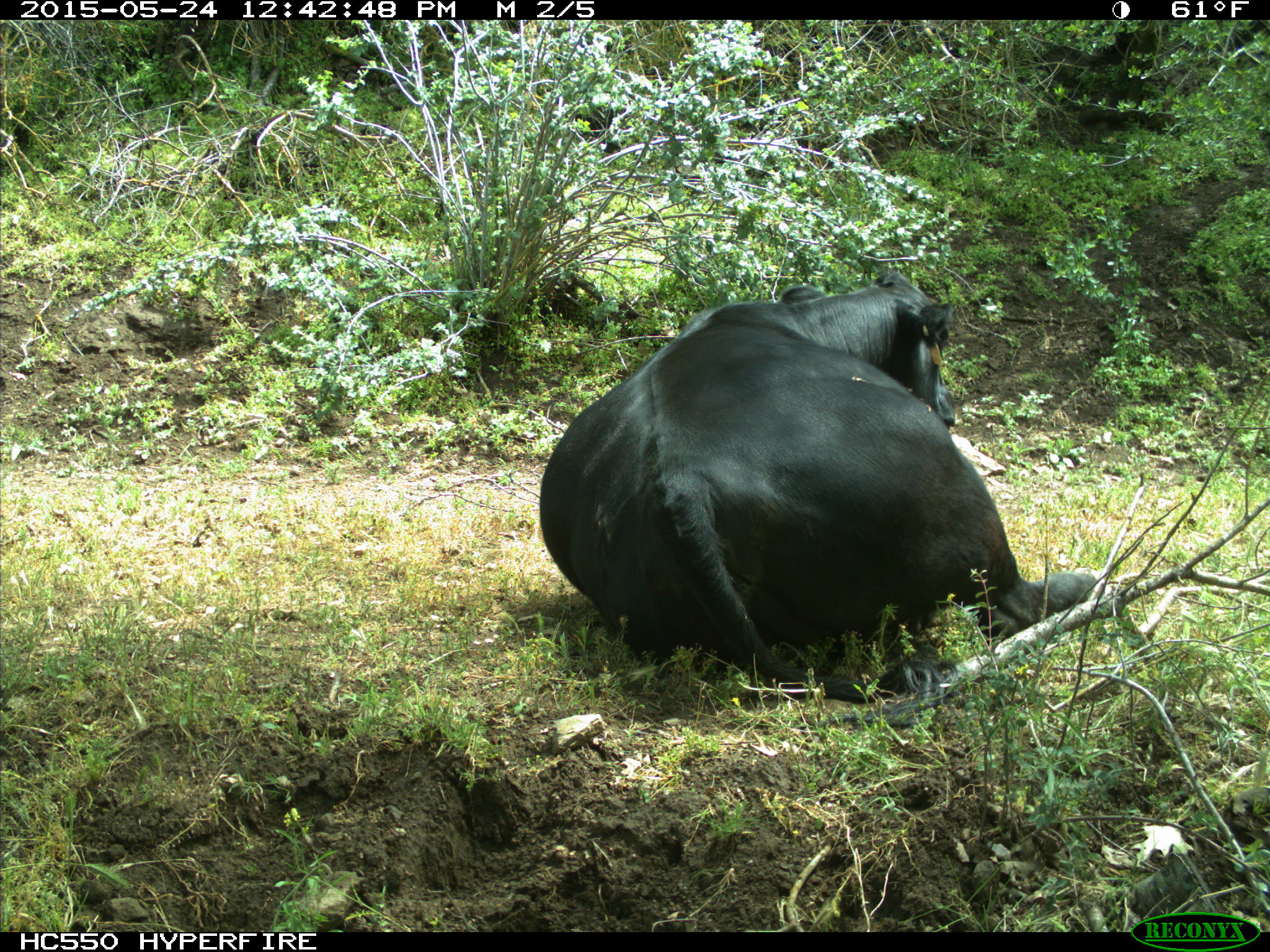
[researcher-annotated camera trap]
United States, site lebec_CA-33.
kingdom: Animalia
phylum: Chordata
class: Mammalia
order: Artiodactyla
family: Bovidae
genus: Bos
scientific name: Bos taurus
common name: domestic cow